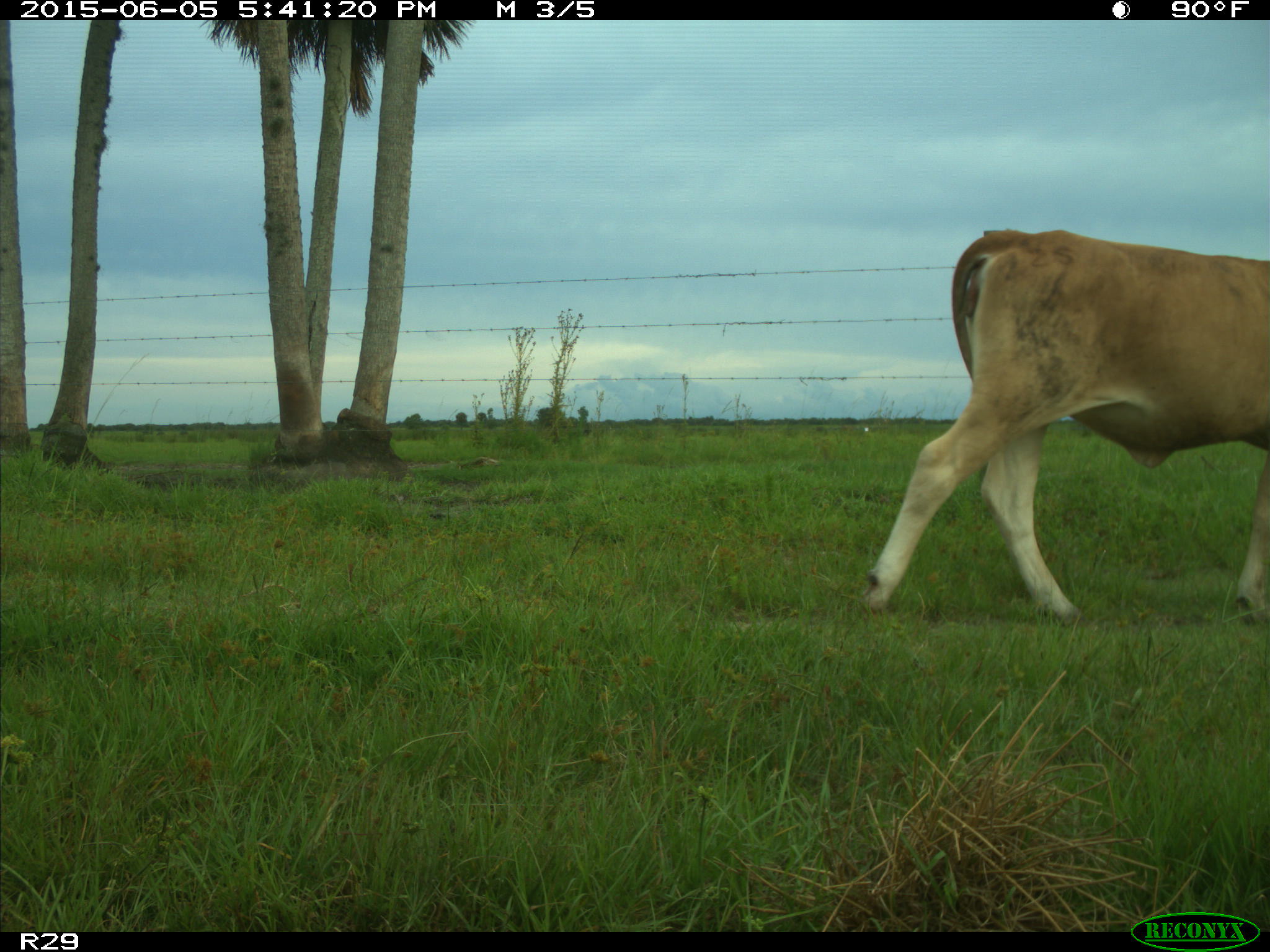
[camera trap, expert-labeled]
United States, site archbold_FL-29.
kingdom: Animalia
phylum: Chordata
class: Mammalia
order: Artiodactyla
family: Bovidae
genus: Bos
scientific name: Bos taurus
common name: domestic cow